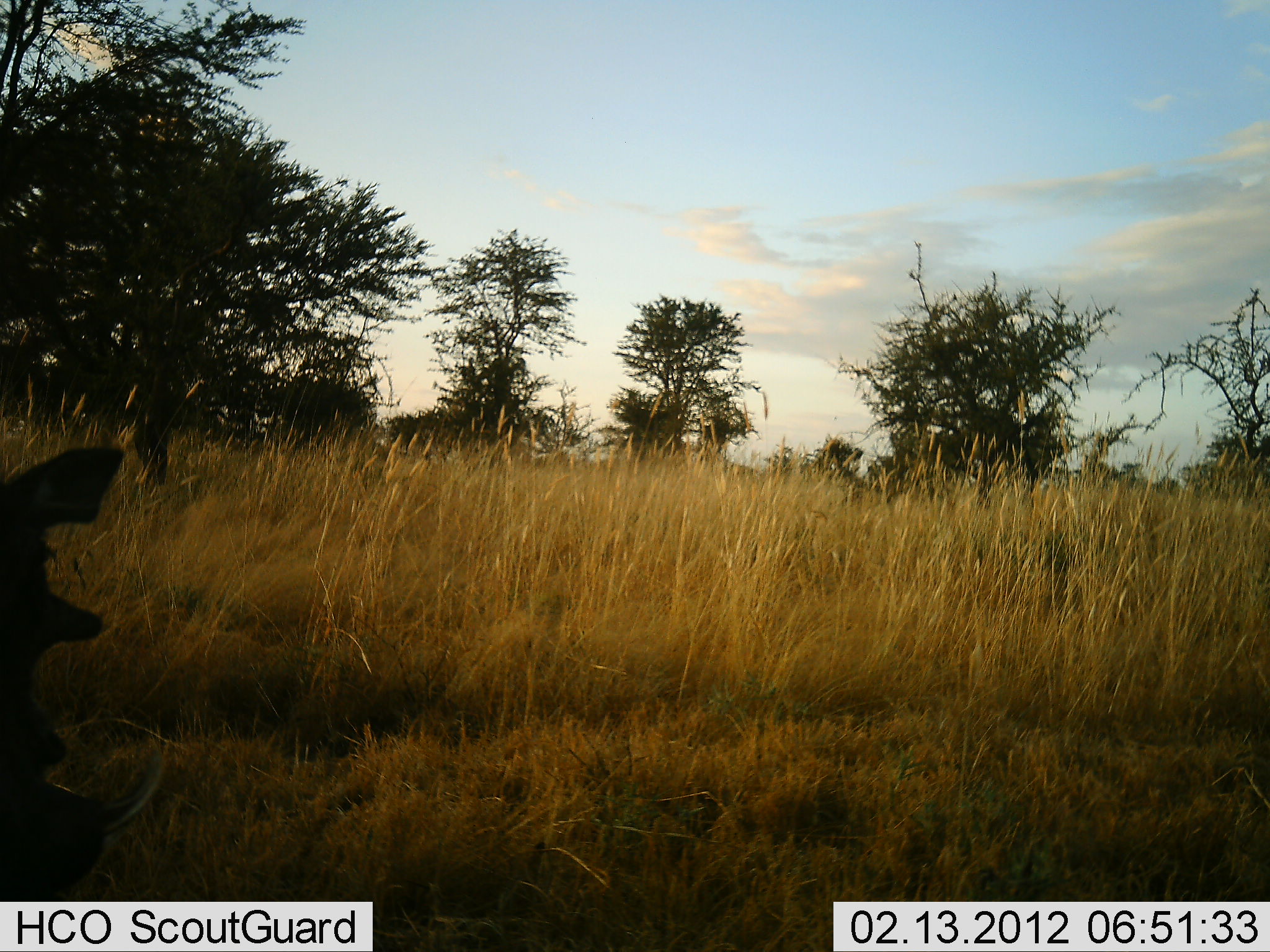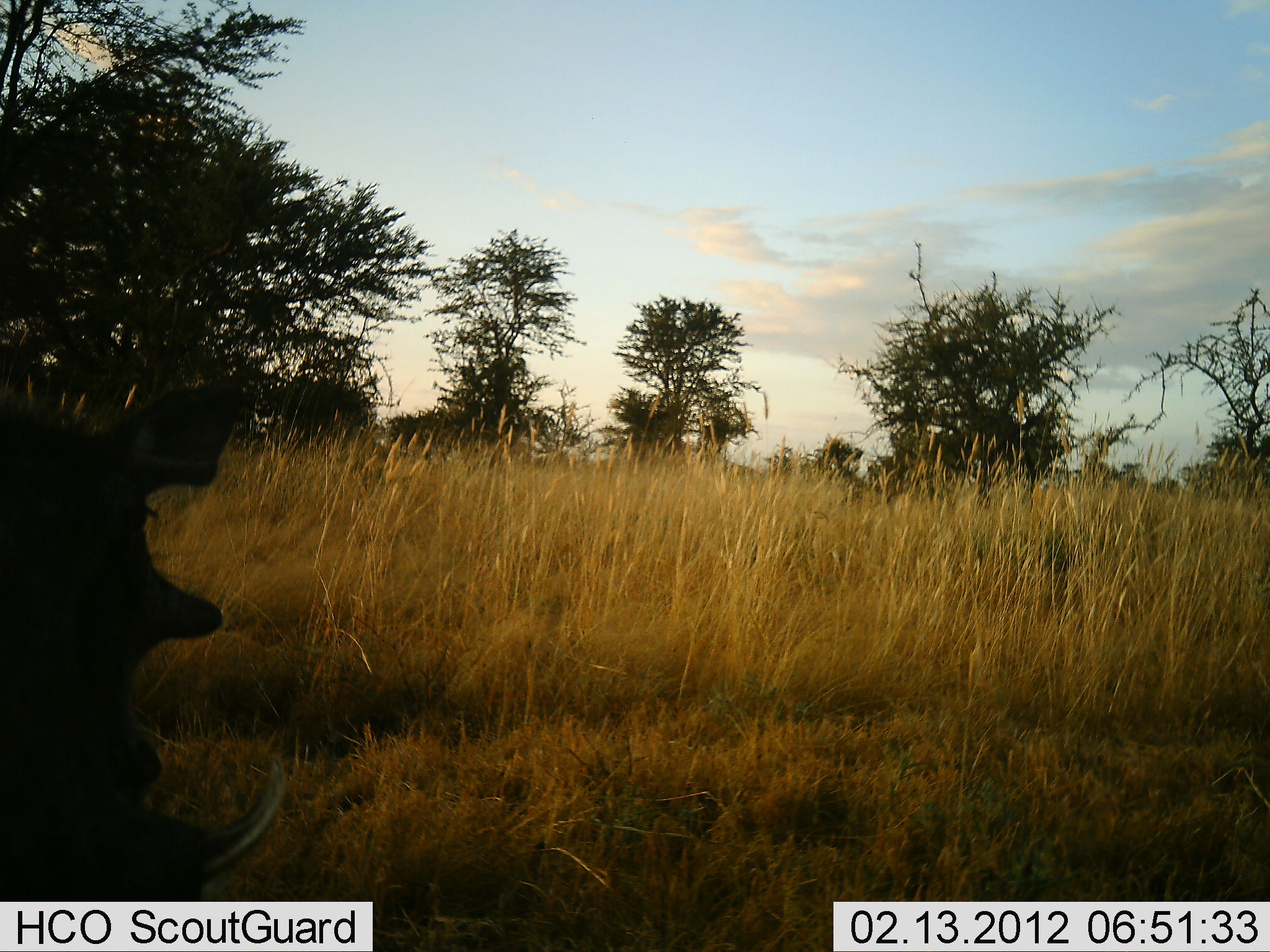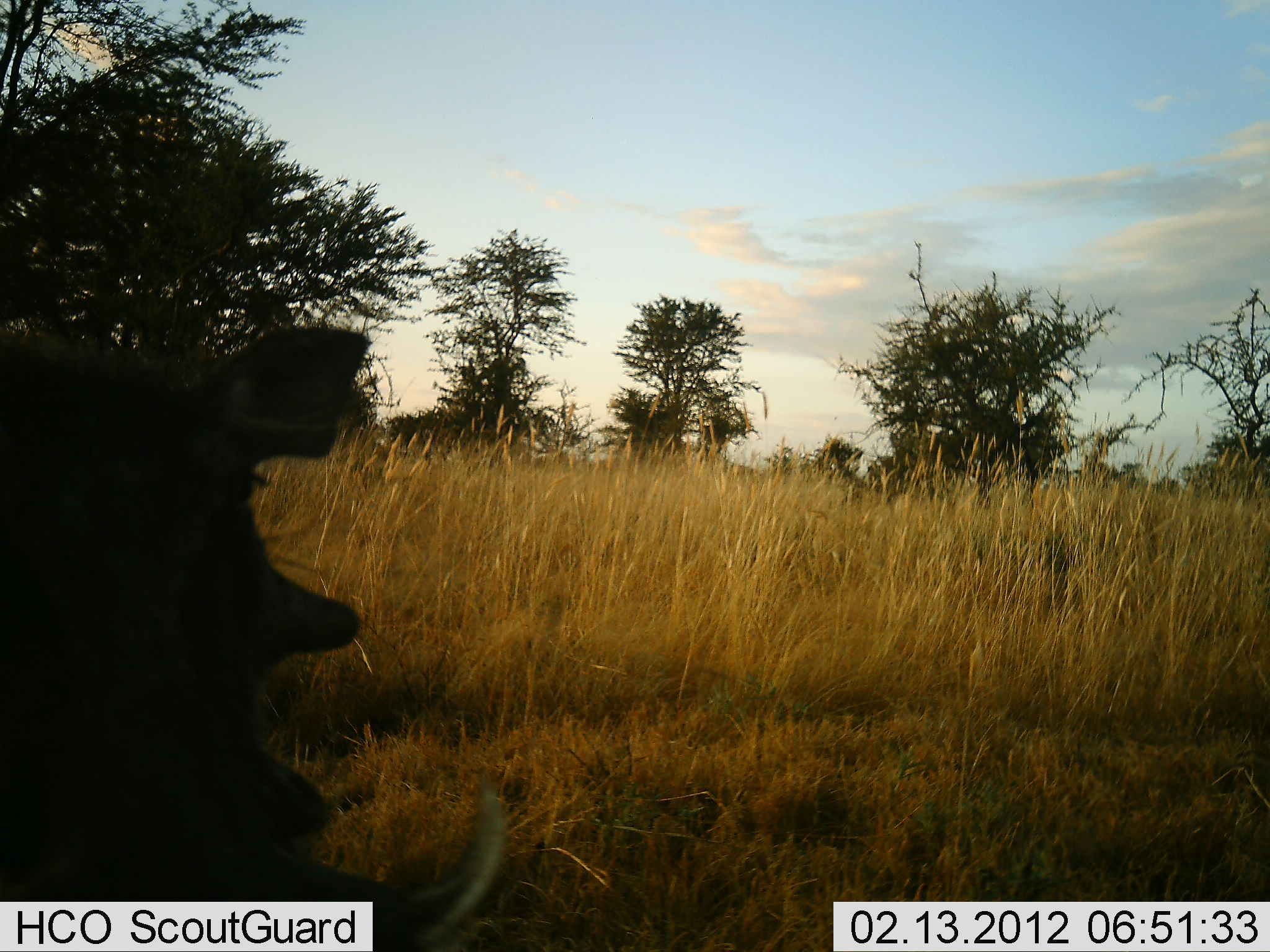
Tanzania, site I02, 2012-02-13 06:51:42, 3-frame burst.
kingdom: Animalia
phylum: Chordata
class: Mammalia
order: Artiodactyla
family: Suidae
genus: Phacochoerus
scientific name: Phacochoerus africanus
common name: warthog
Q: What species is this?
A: Warthog (Phacochoerus africanus).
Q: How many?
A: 1.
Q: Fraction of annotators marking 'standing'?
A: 7%.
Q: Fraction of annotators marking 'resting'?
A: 7%.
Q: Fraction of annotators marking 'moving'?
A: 86%.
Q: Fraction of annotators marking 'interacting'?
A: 0%.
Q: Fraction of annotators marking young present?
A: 0%.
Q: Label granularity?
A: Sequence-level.